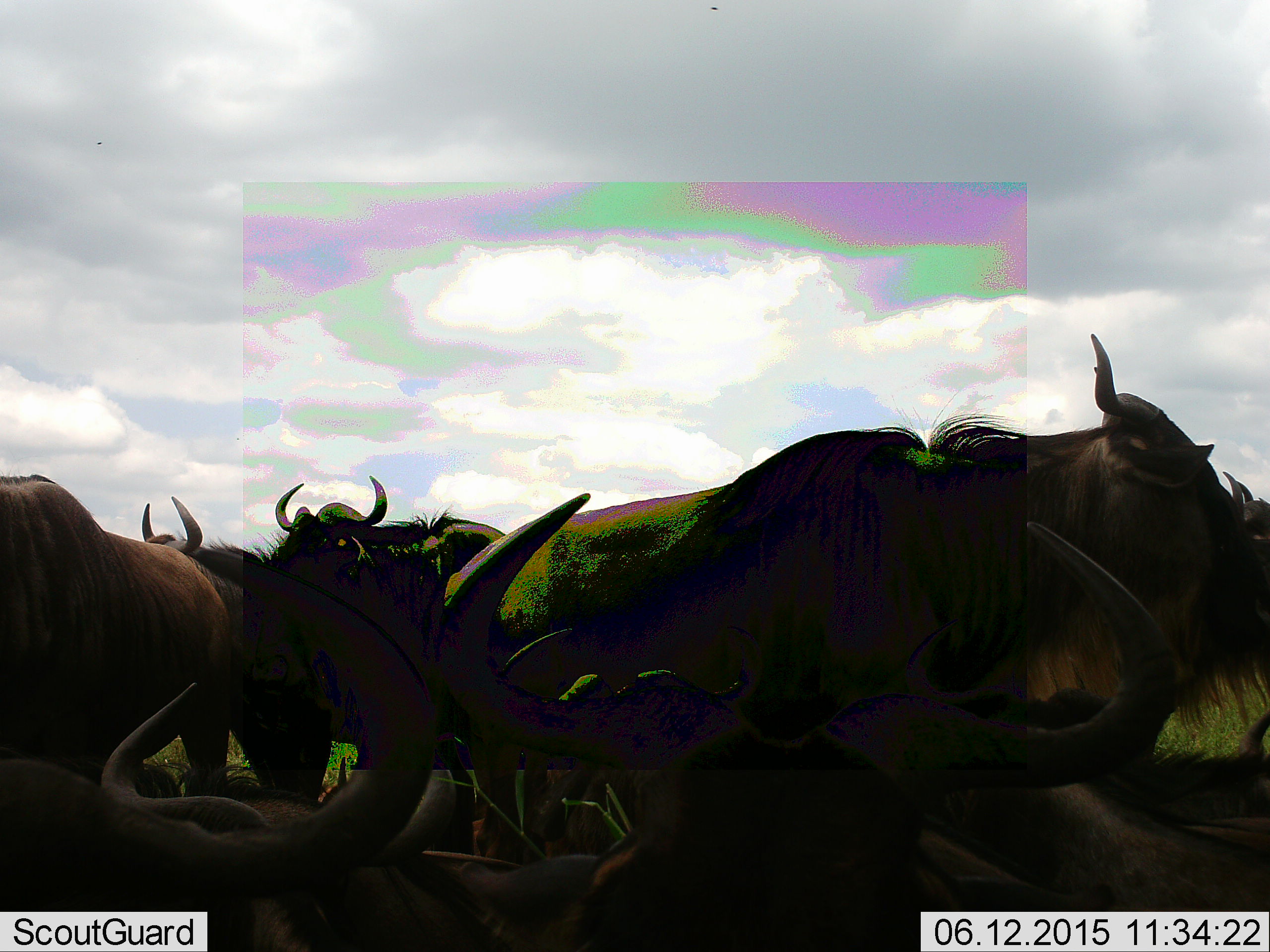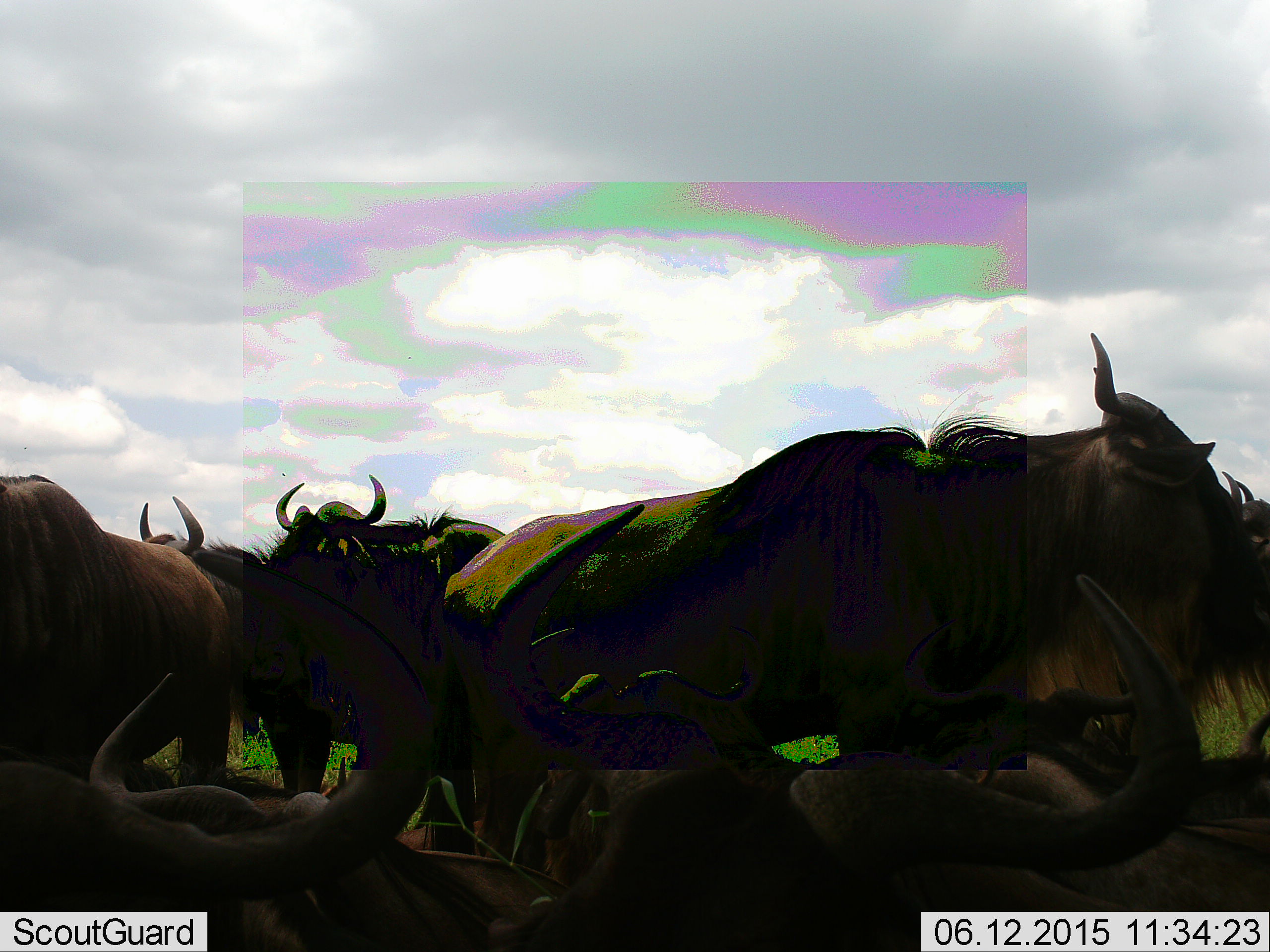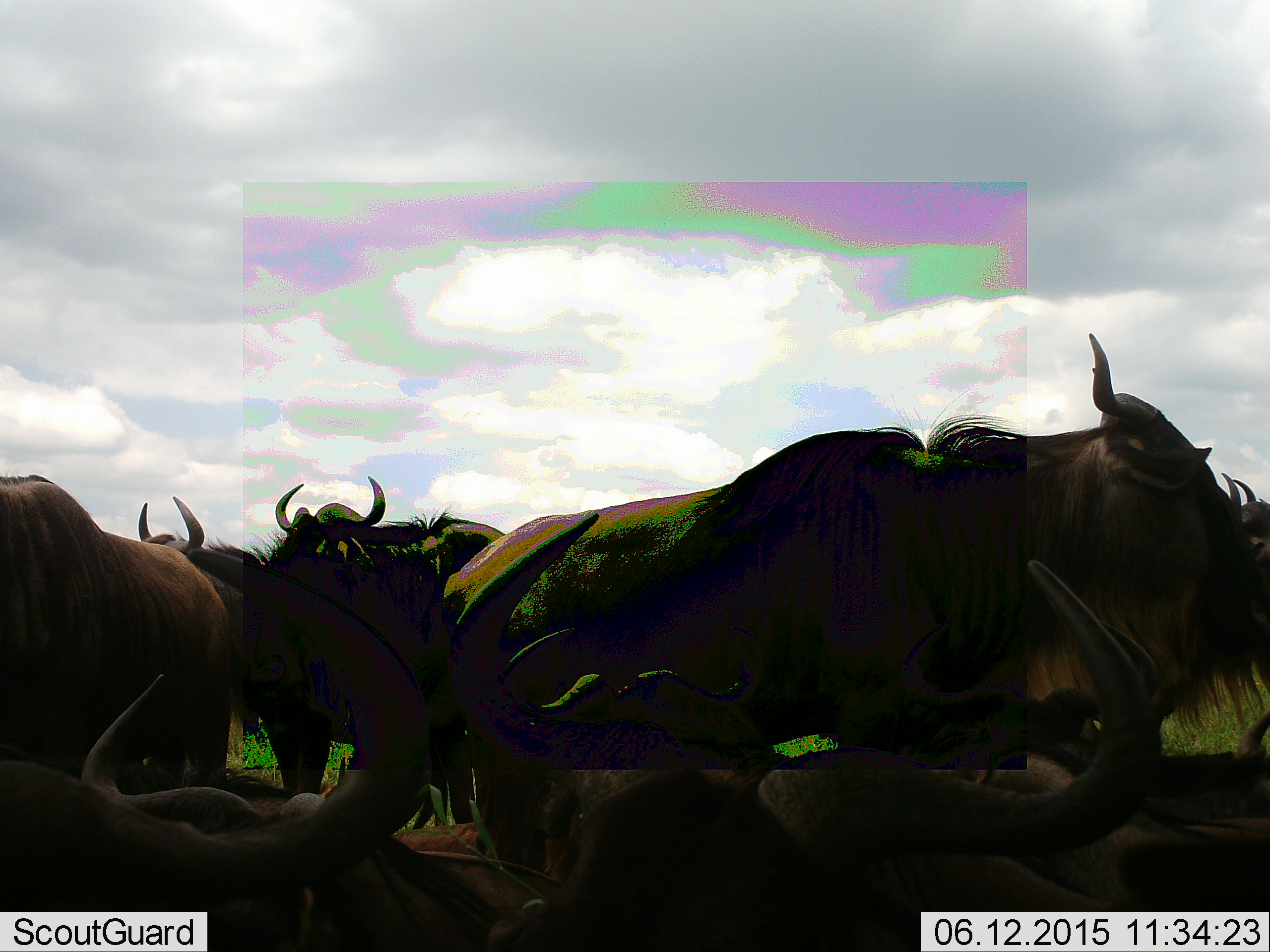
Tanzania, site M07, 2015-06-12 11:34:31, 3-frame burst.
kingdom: Animalia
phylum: Chordata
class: Mammalia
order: Artiodactyla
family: Bovidae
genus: Connochaetes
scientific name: Connochaetes taurinus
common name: blue wildebeest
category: wildebeest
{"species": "wildebeest (blue wildebeest) (Connochaetes taurinus)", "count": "9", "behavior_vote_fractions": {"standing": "80%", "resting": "60%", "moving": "30%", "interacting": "10%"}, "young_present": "0%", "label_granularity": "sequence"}